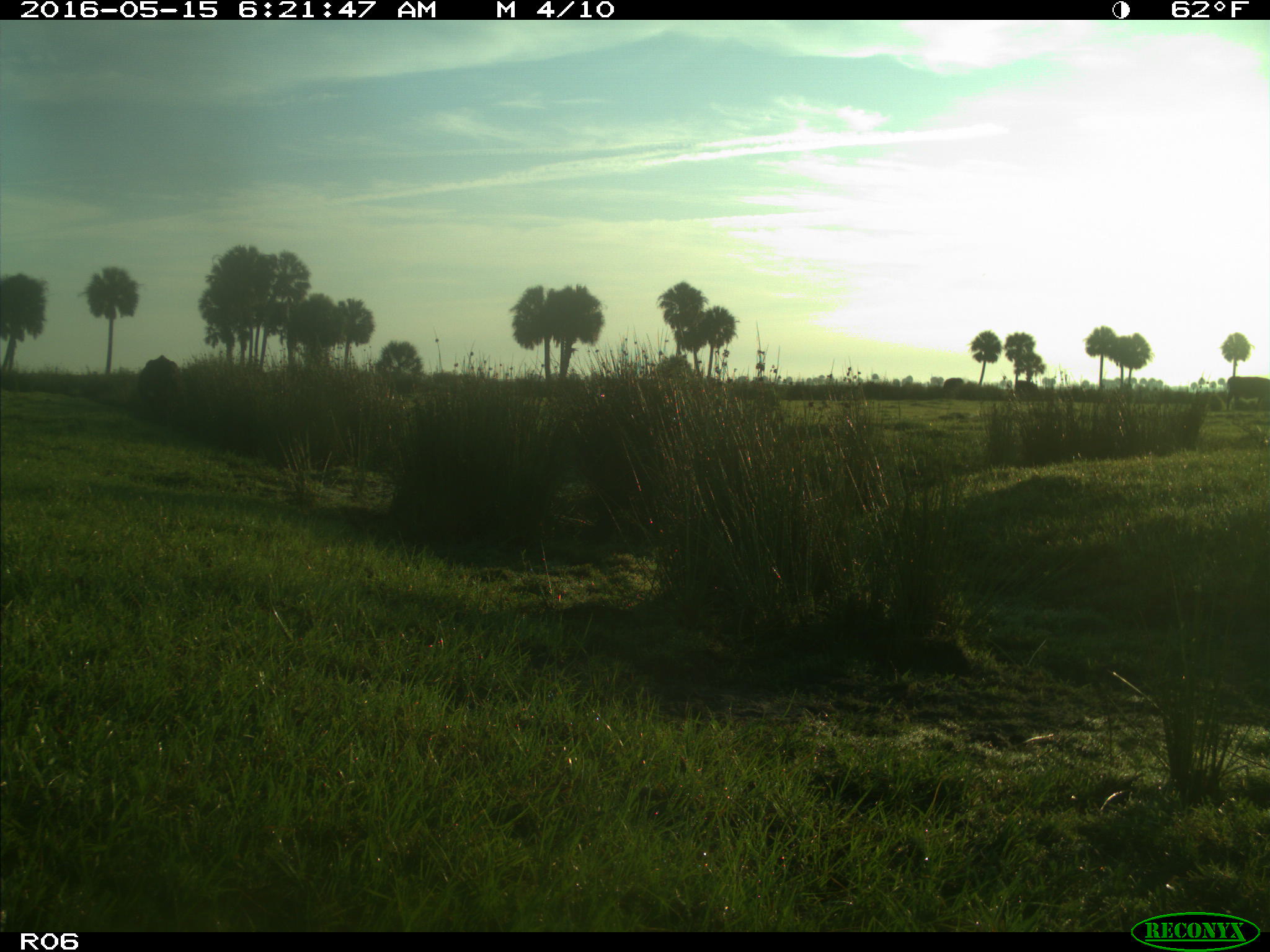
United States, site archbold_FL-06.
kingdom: Animalia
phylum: Chordata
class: Mammalia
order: Artiodactyla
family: Bovidae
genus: Bos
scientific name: Bos taurus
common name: domestic cow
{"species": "Bos taurus (domestic cow)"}